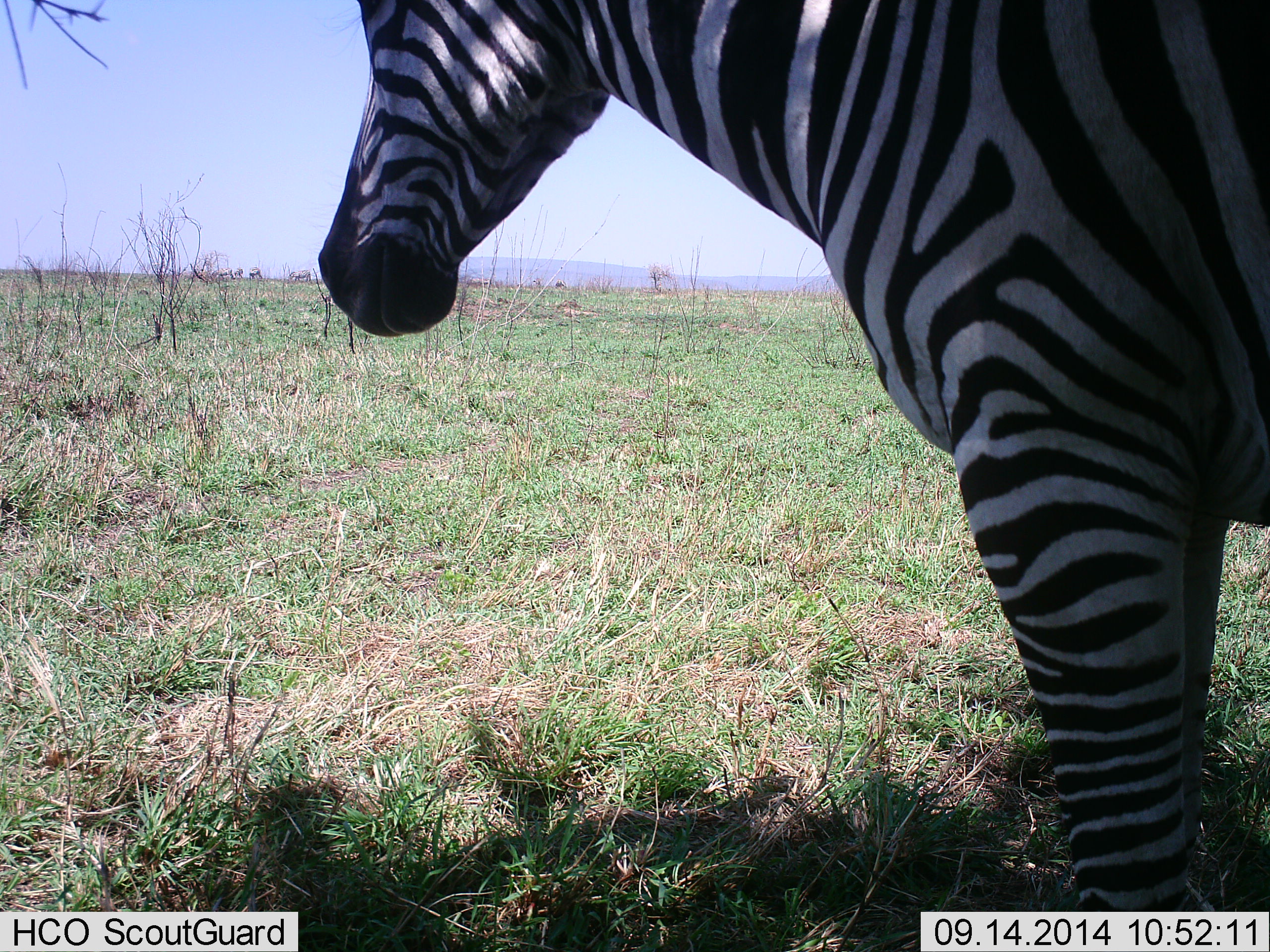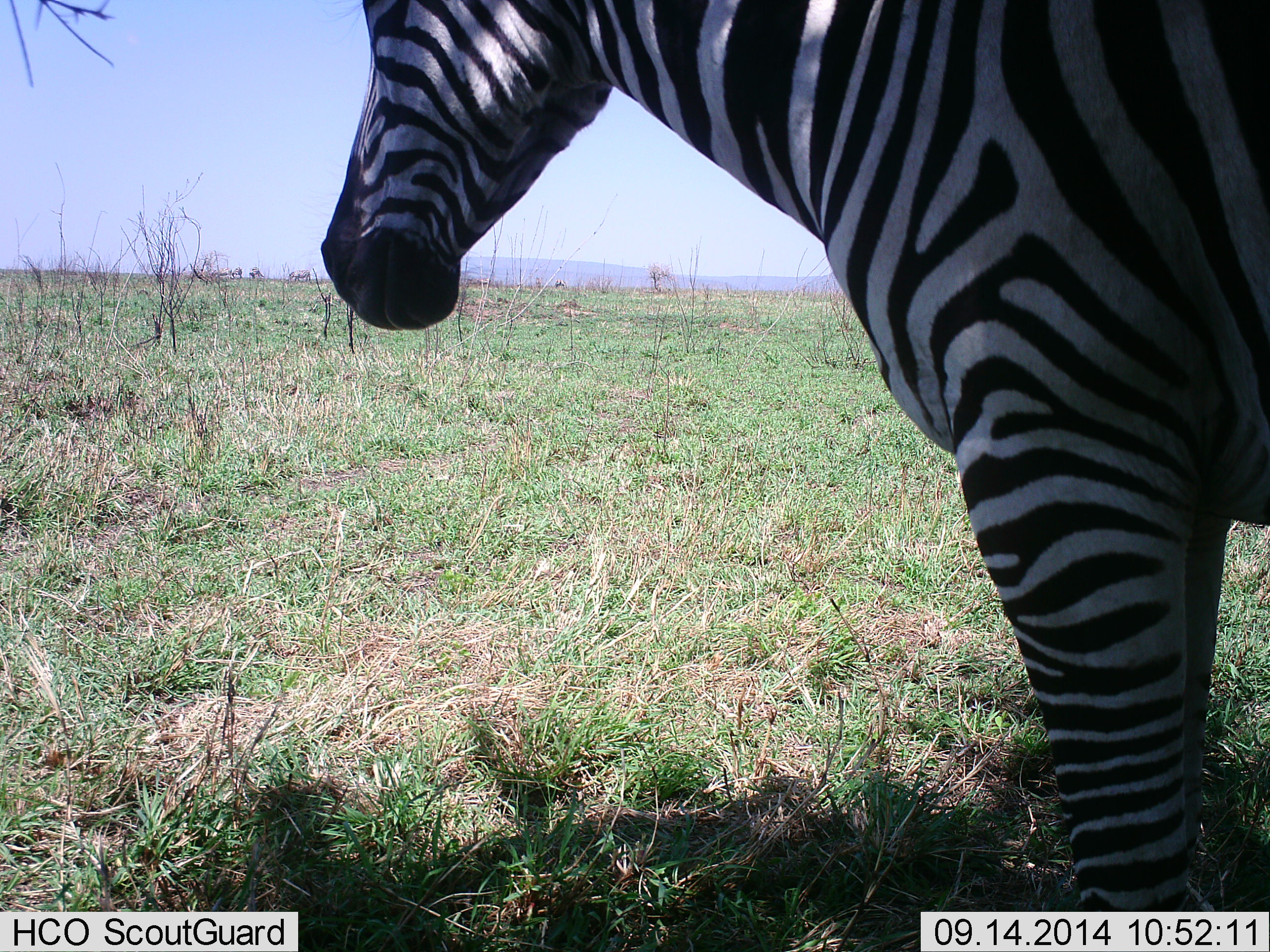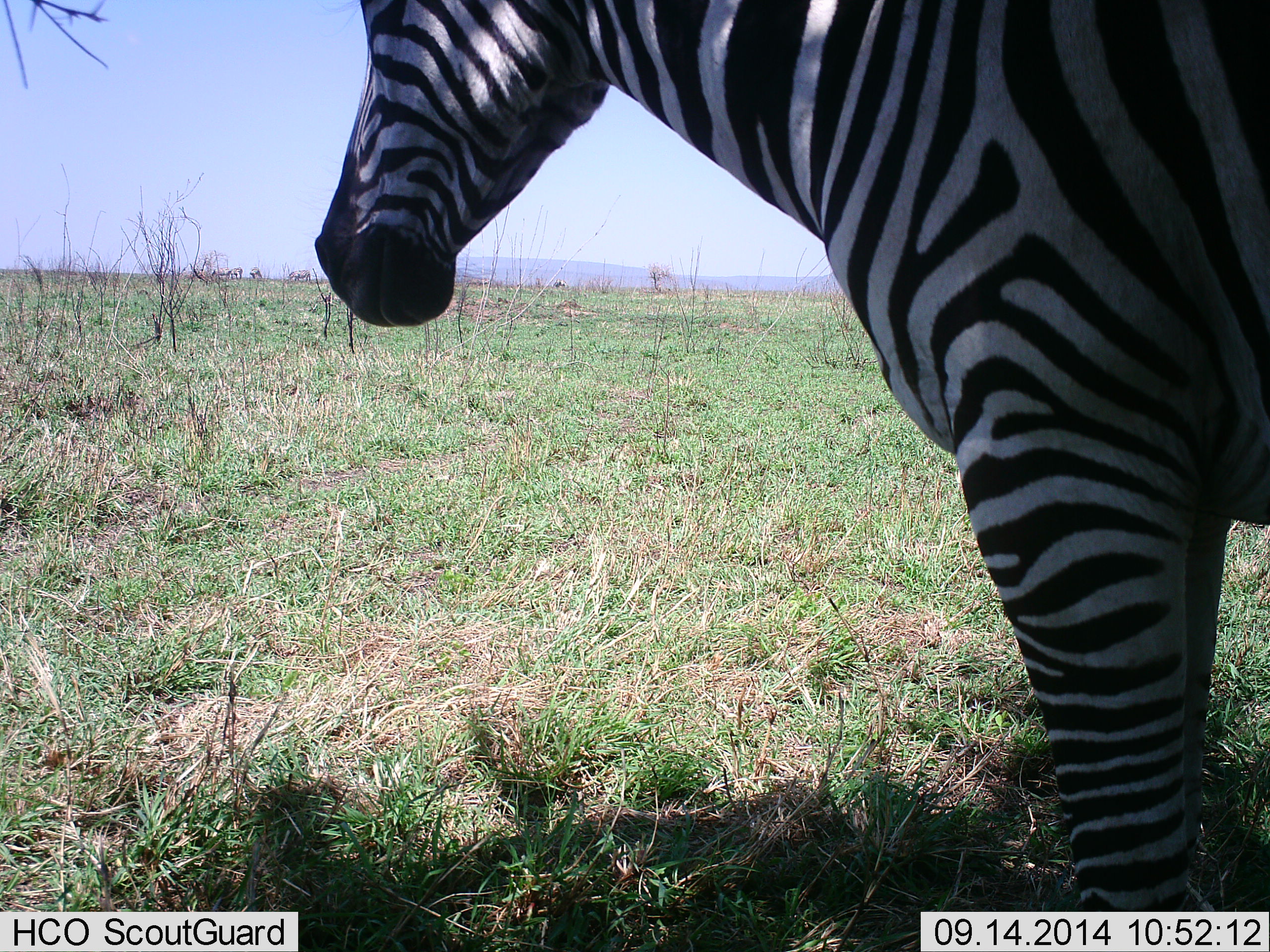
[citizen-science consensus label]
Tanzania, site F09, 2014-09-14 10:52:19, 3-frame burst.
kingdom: Animalia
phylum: Chordata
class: Mammalia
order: Perissodactyla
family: Equidae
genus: Equus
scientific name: Equus quagga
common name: plains zebra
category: zebra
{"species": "zebra (plains zebra) (Equus quagga)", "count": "1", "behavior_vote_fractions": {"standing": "91%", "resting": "9%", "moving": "0%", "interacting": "0%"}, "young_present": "0%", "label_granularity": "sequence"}